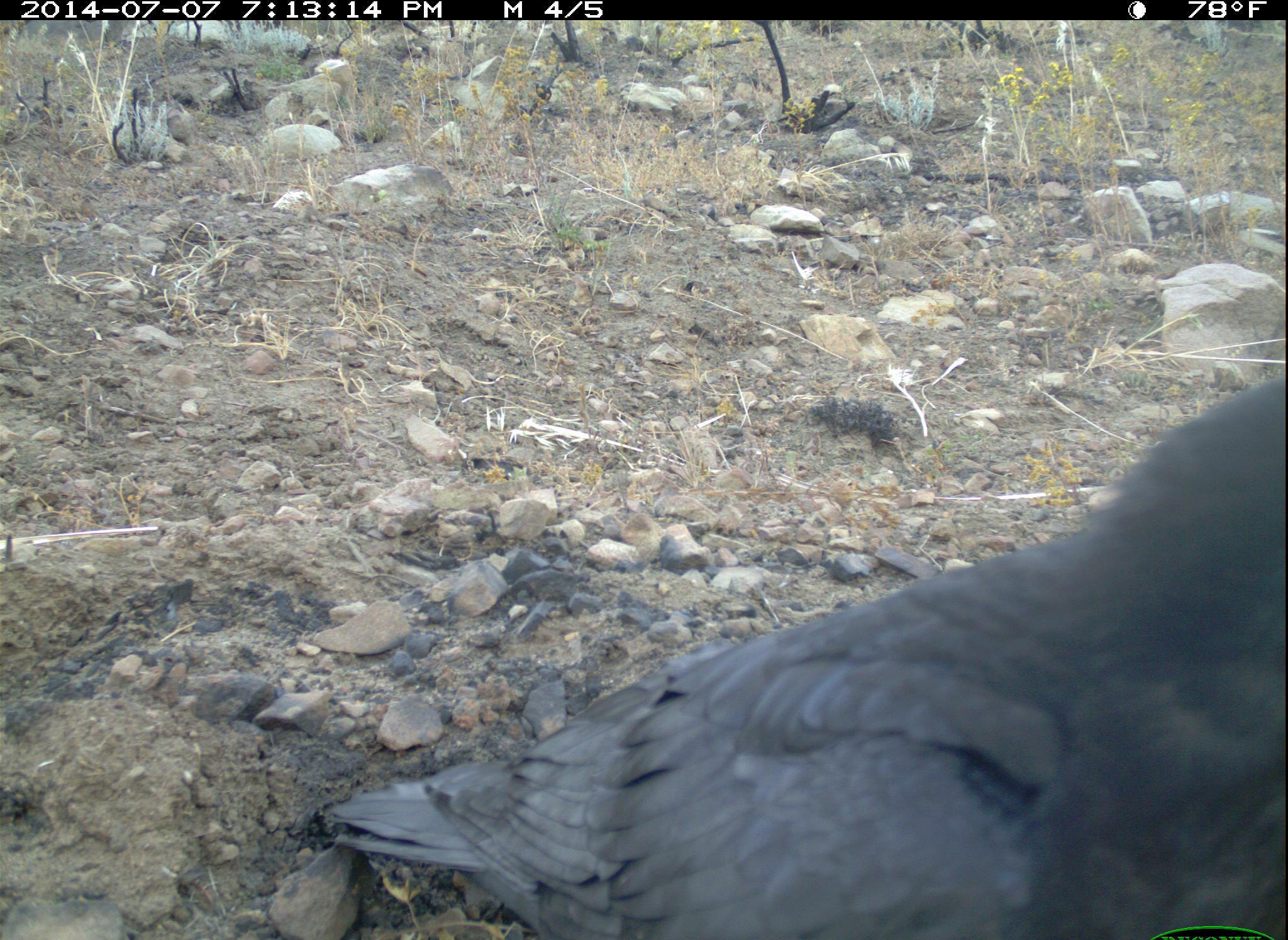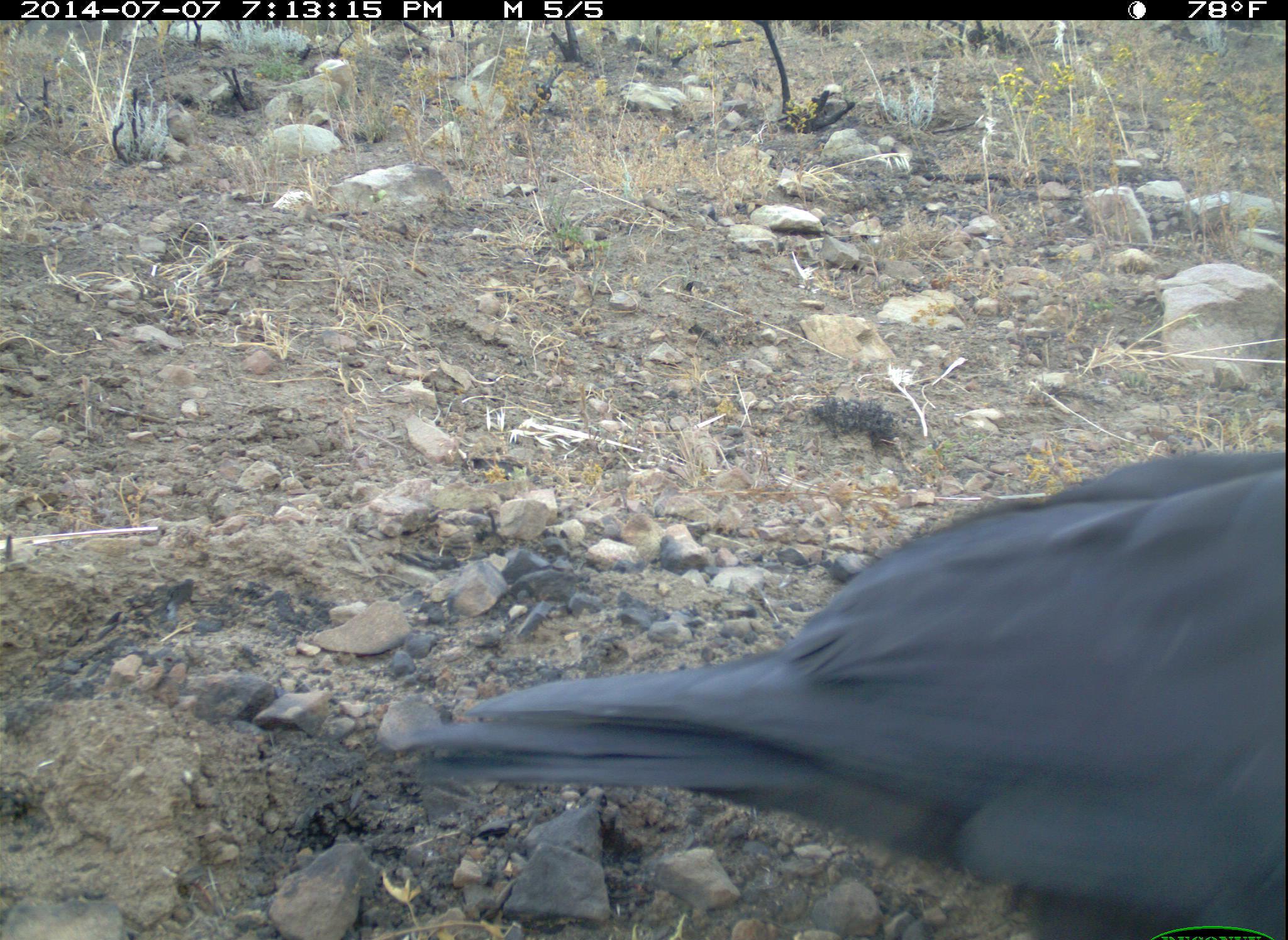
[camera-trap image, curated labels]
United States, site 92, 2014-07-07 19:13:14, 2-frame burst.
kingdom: Animalia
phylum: Chordata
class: Aves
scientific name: Aves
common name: bird